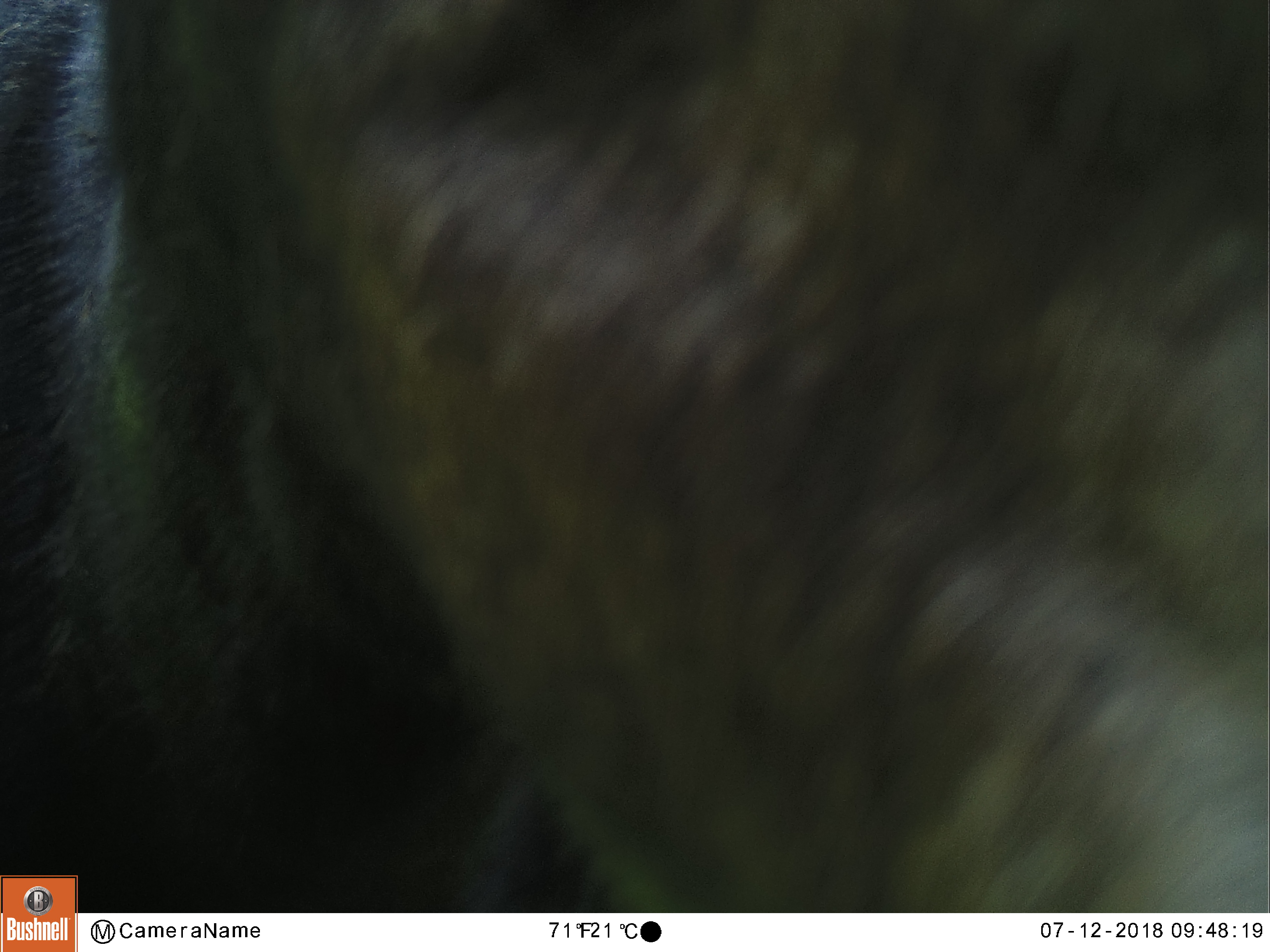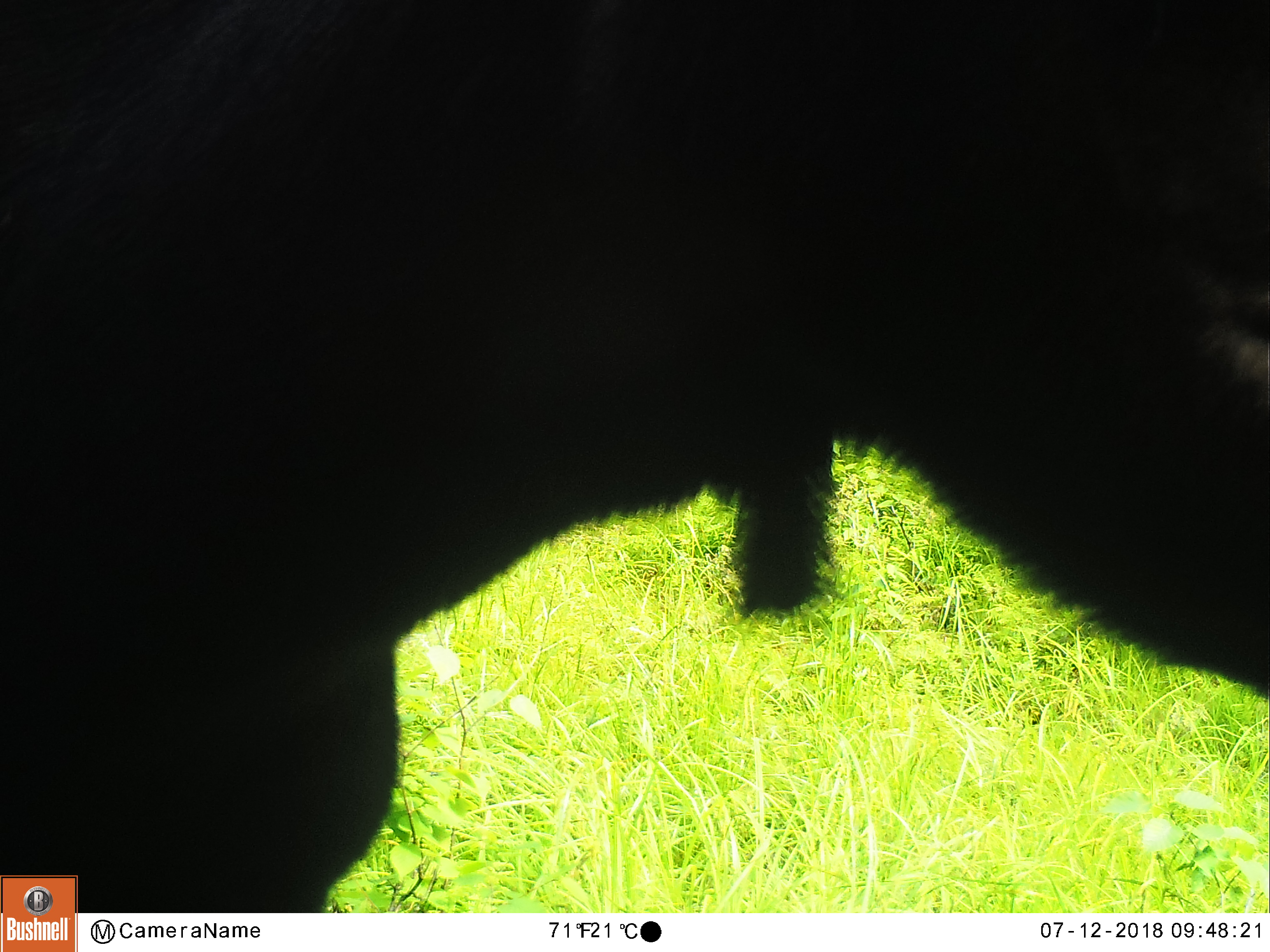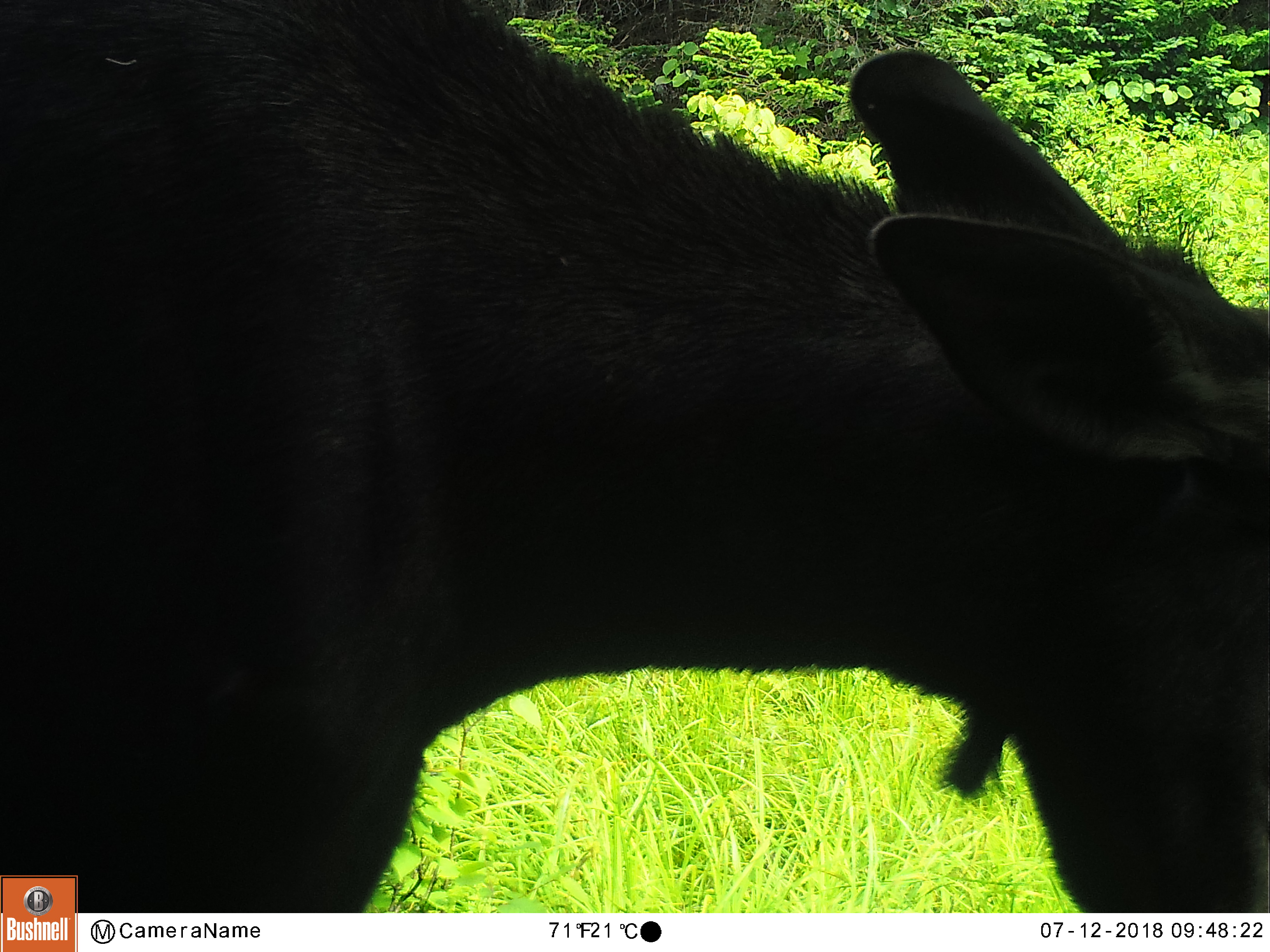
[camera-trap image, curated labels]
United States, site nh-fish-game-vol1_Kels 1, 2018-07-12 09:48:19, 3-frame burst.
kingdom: Animalia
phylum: Chordata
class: Mammalia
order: Artiodactyla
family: Cervidae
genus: Alces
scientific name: Alces alces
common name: moose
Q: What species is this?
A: Moose (Alces alces).